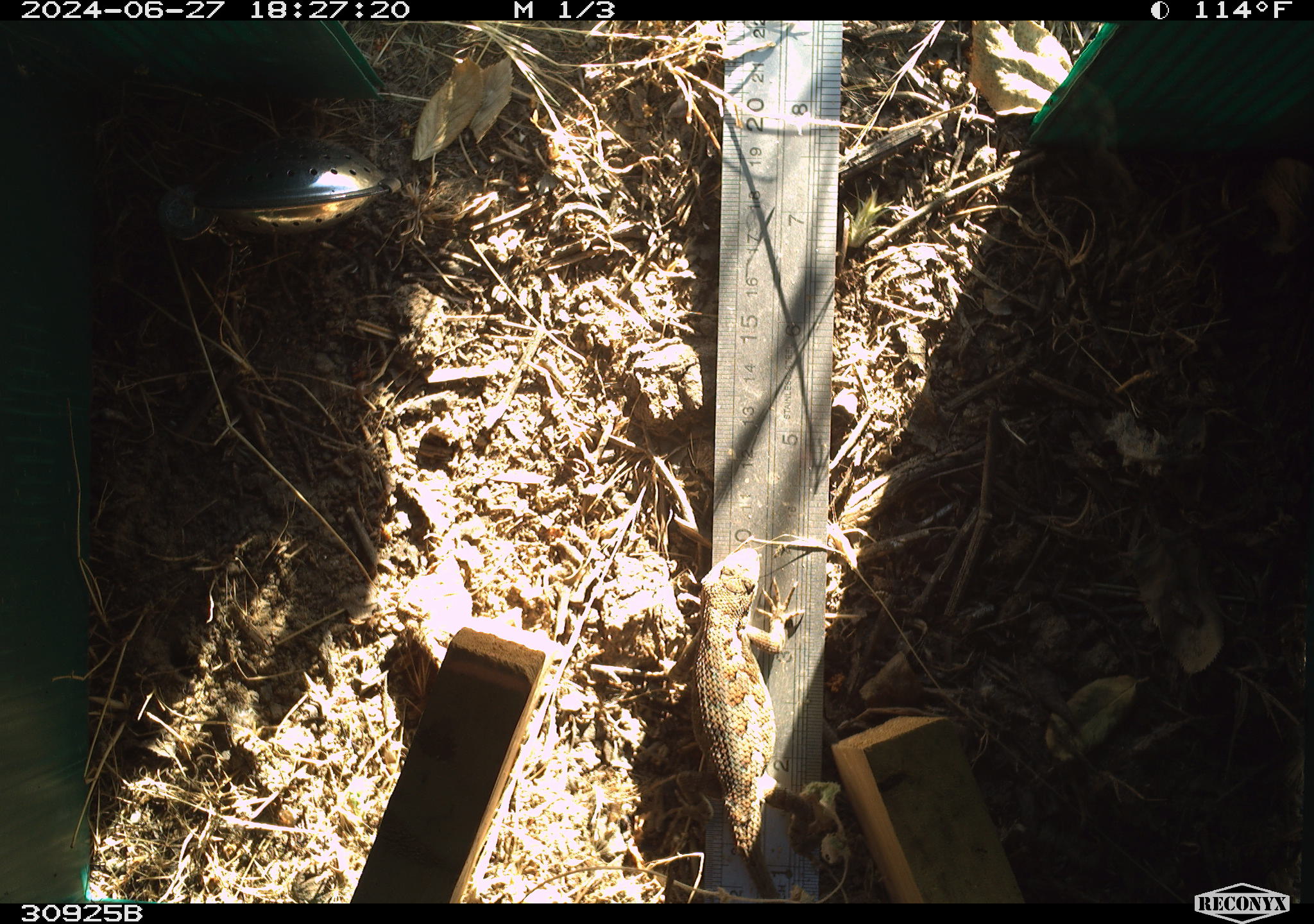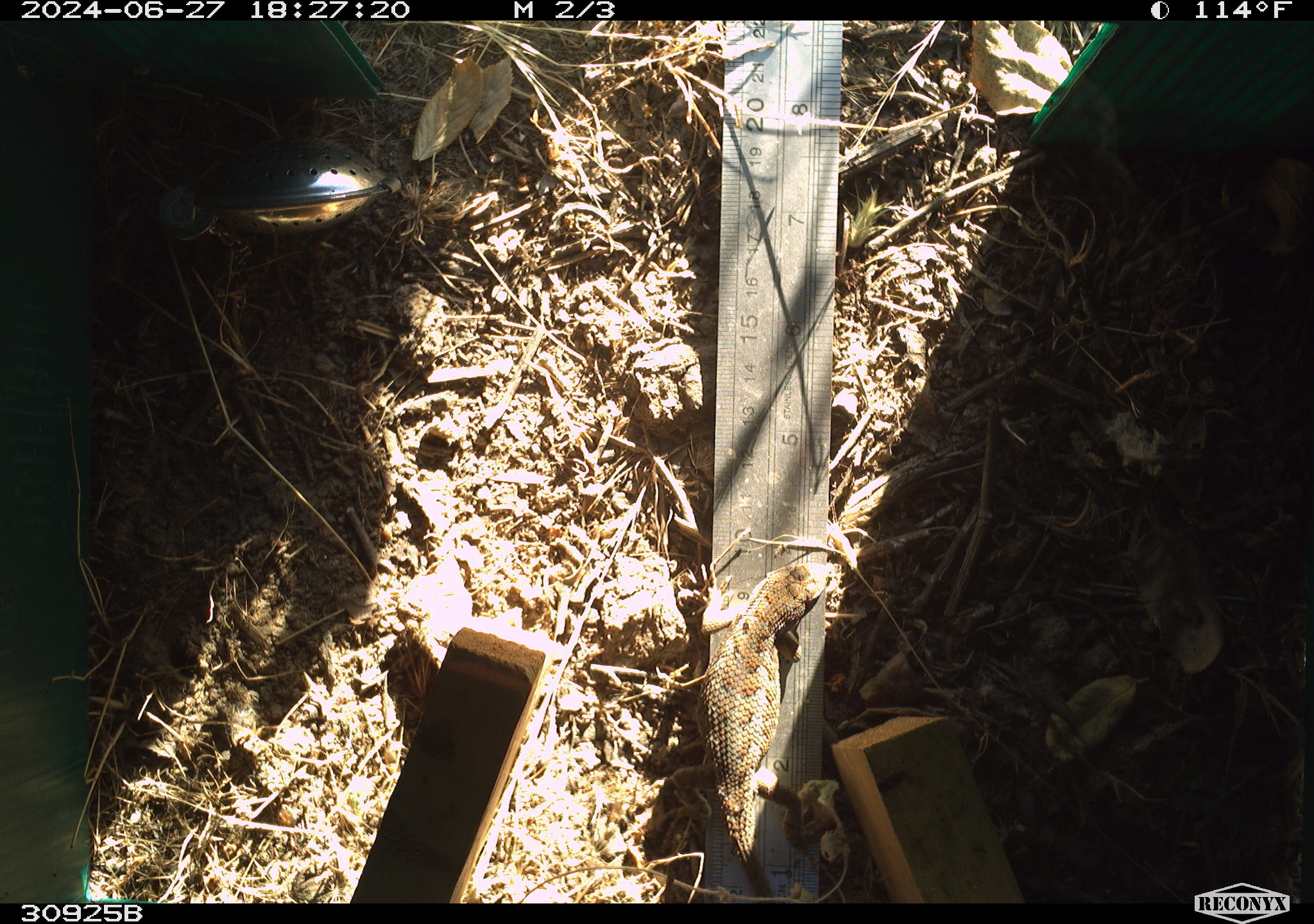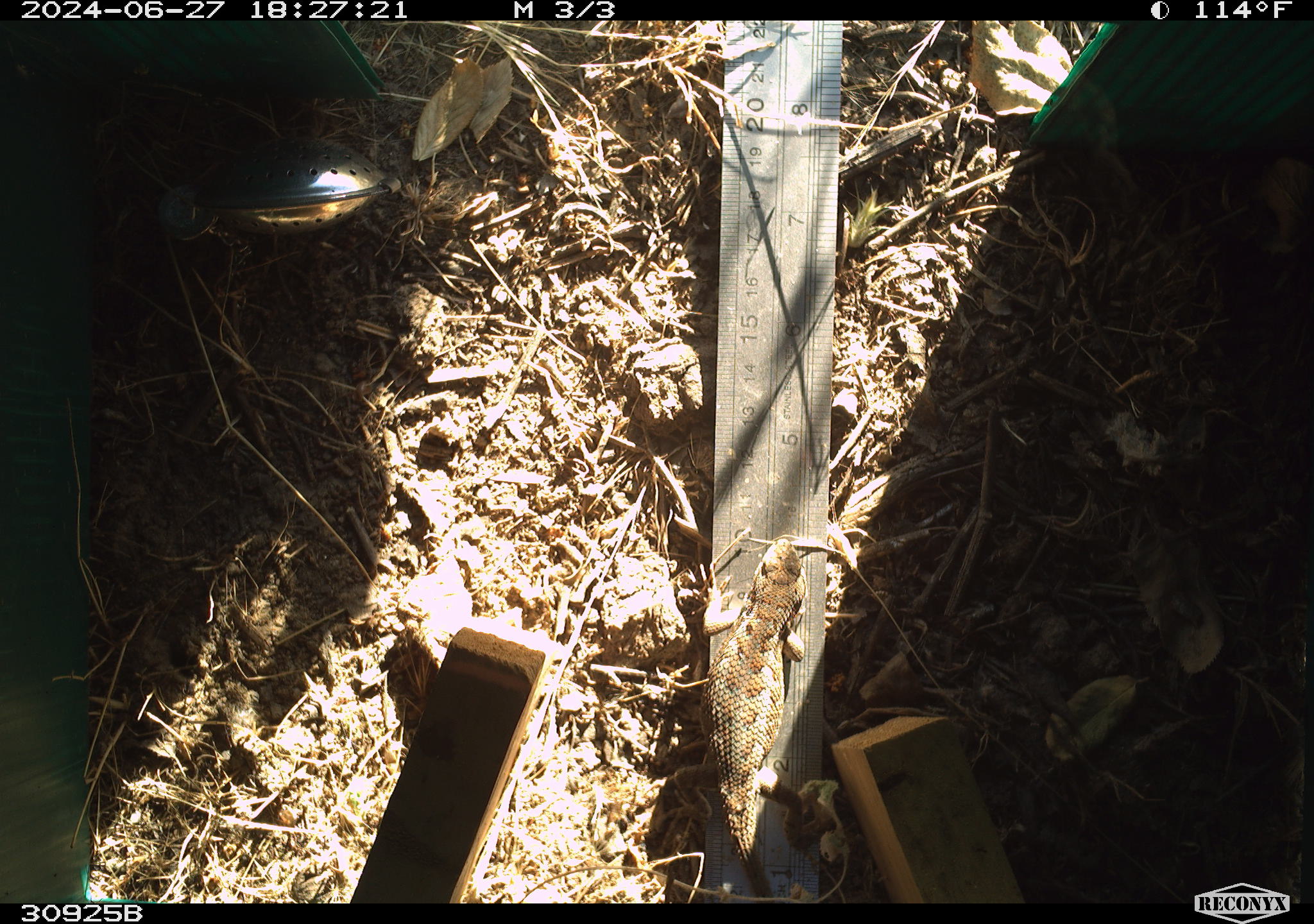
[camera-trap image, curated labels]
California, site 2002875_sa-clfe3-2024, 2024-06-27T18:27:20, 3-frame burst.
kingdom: Animalia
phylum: Chordata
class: Reptilia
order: Squamata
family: Phrynosomatidae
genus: Sceloporus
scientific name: Sceloporus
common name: spiny lizards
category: sceloporus species